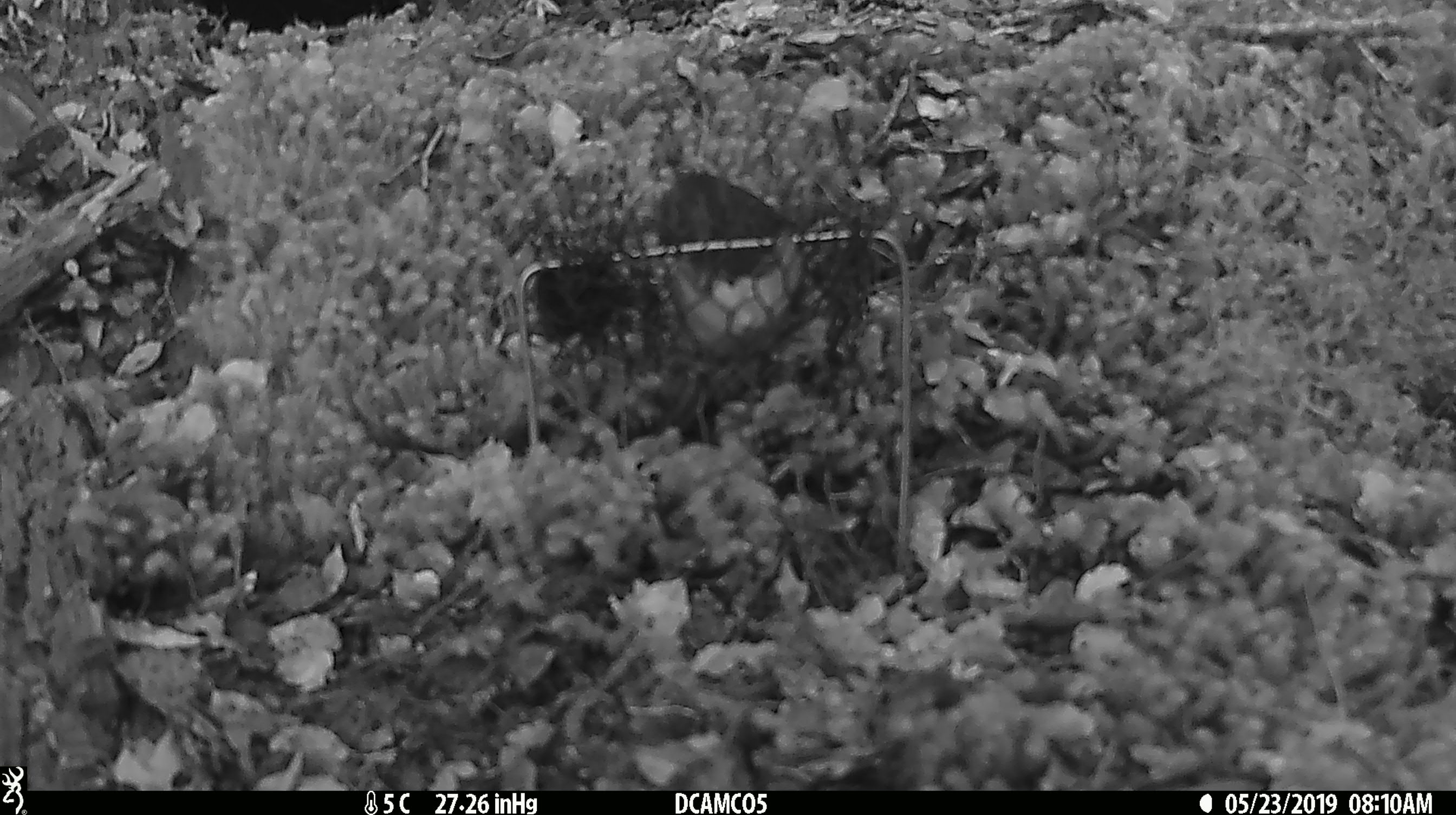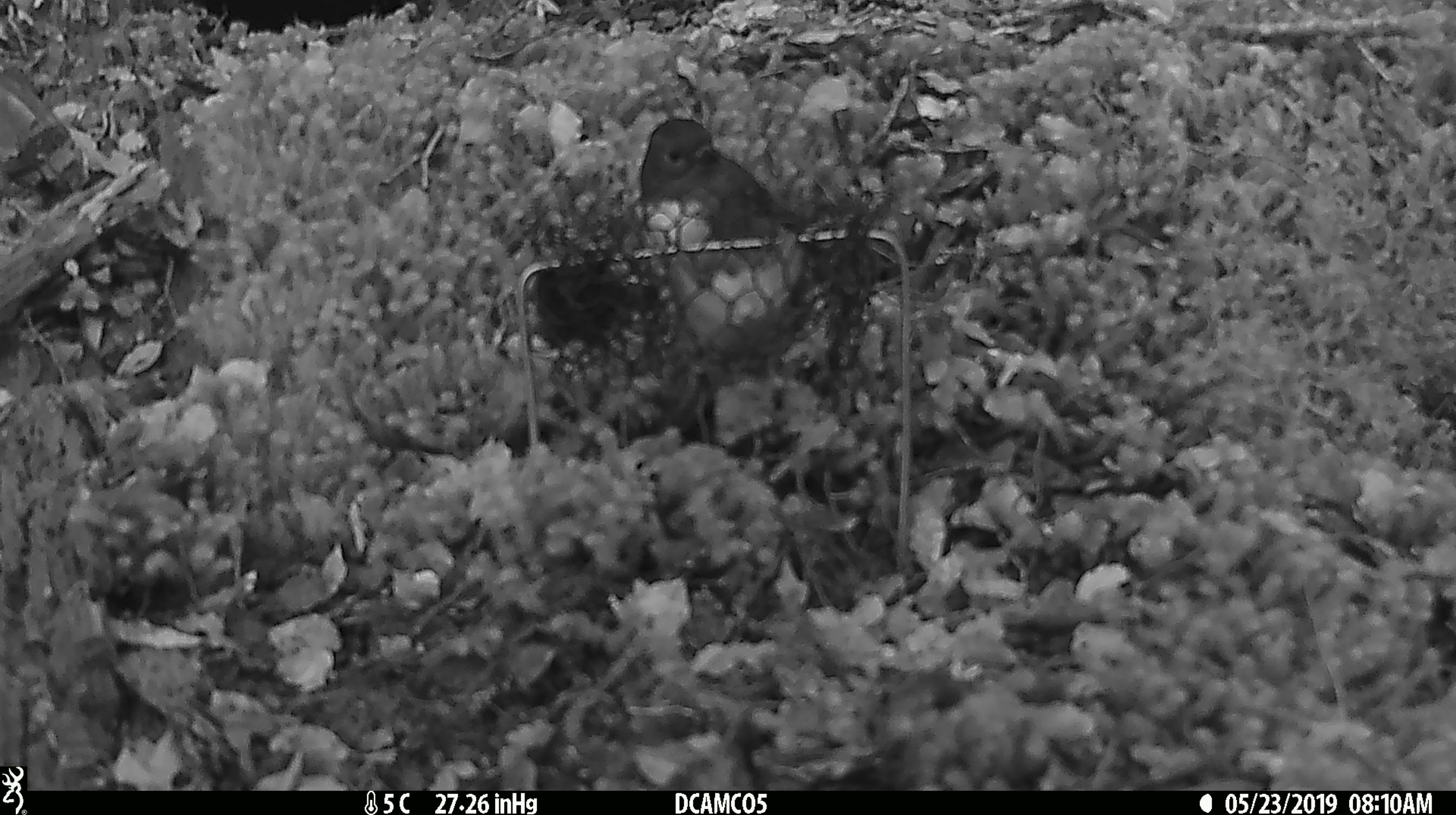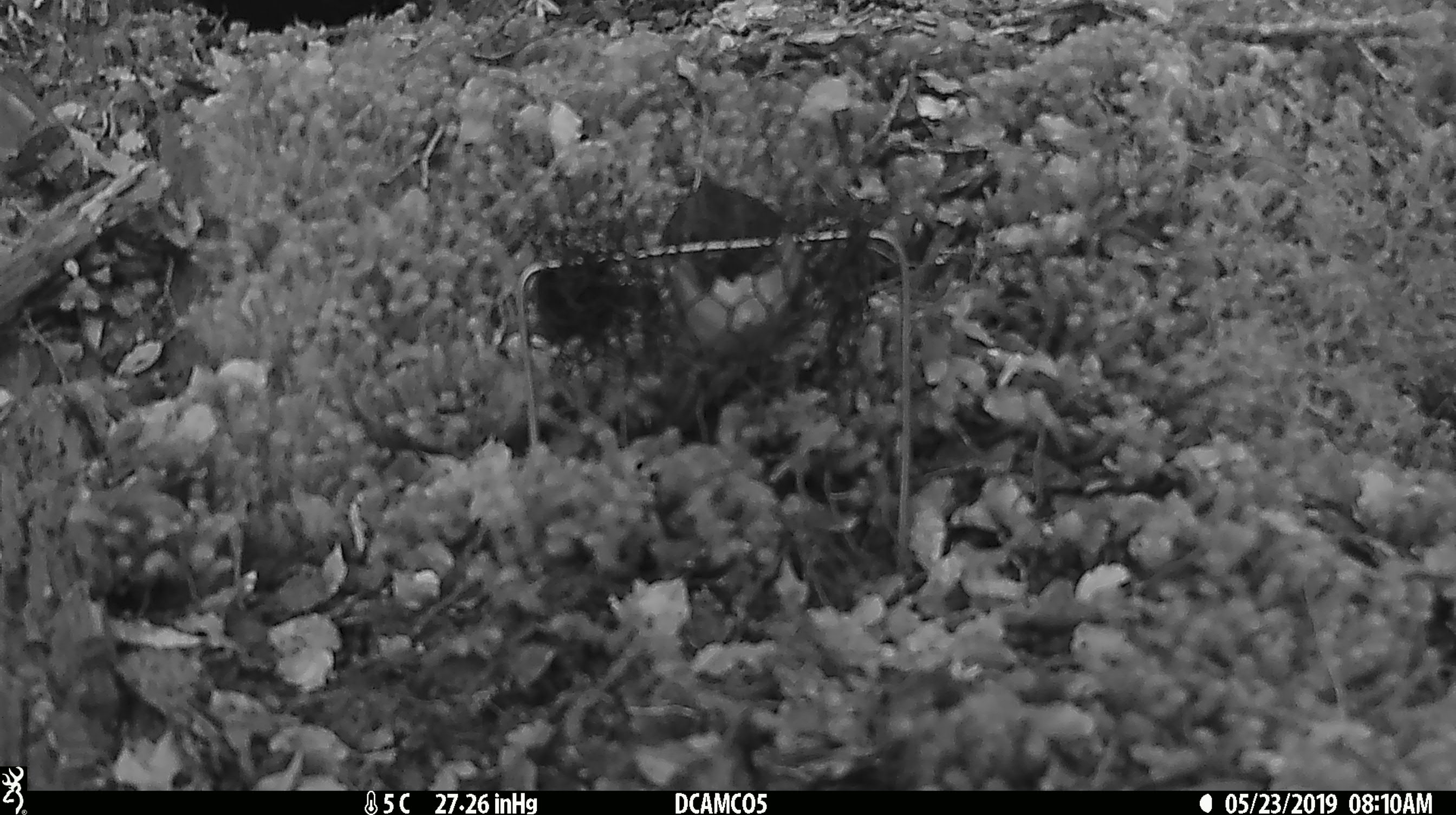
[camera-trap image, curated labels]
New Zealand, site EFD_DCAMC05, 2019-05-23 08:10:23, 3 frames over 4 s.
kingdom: Animalia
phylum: Chordata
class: Aves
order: Passeriformes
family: Petroicidae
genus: Petroica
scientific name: Petroica australis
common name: new zealand robin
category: robin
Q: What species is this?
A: Robin (new zealand robin) (Petroica australis).